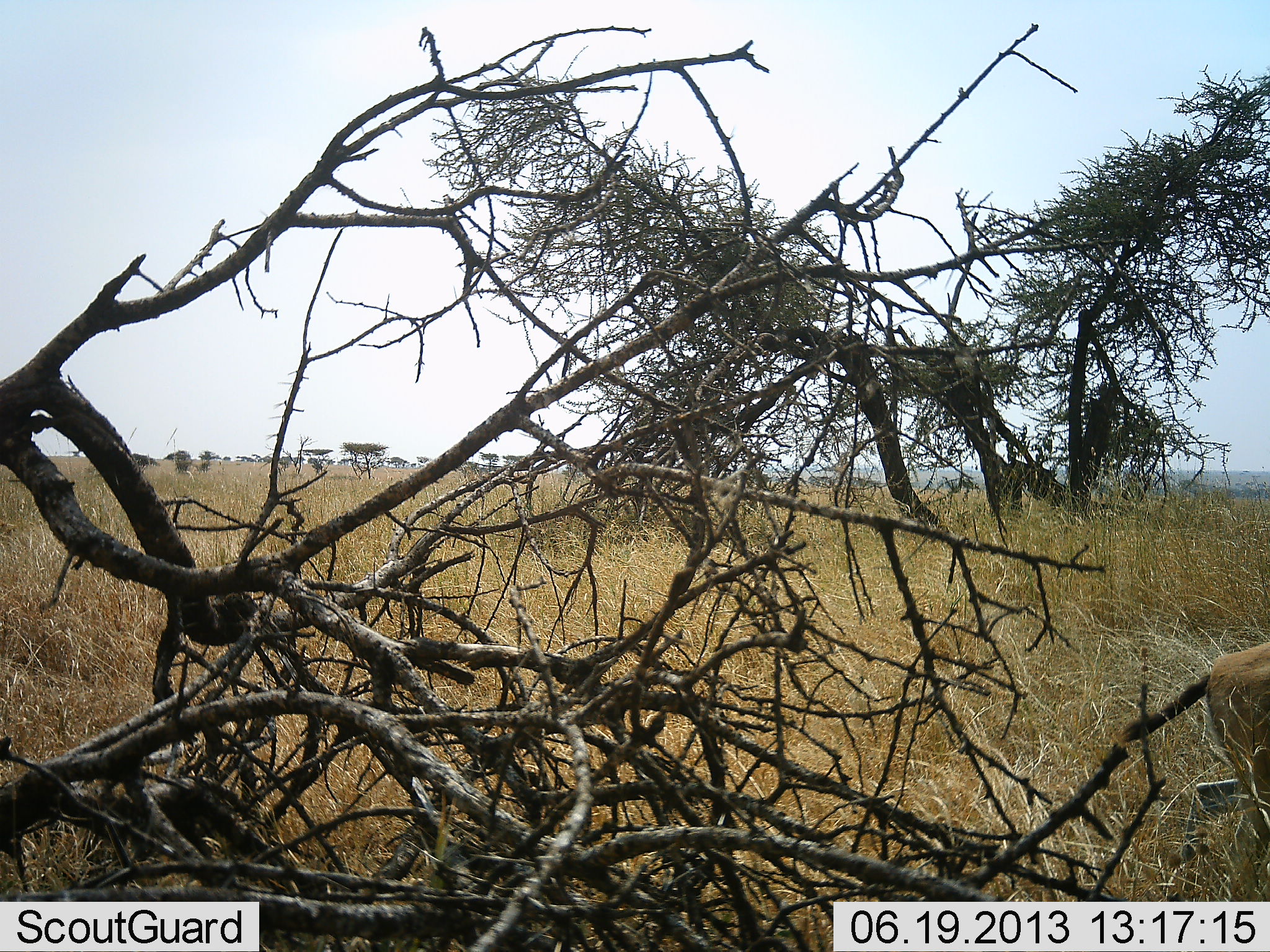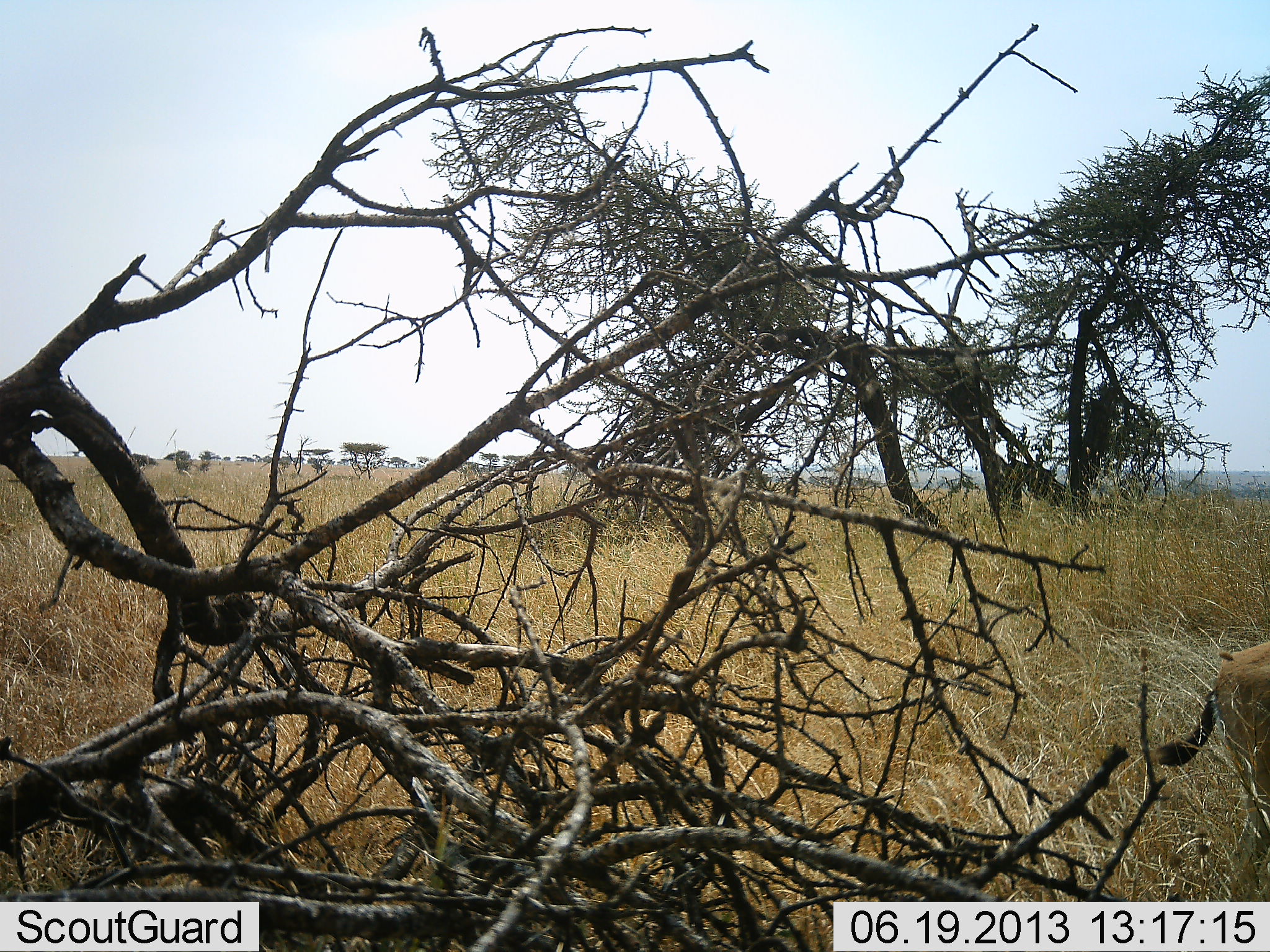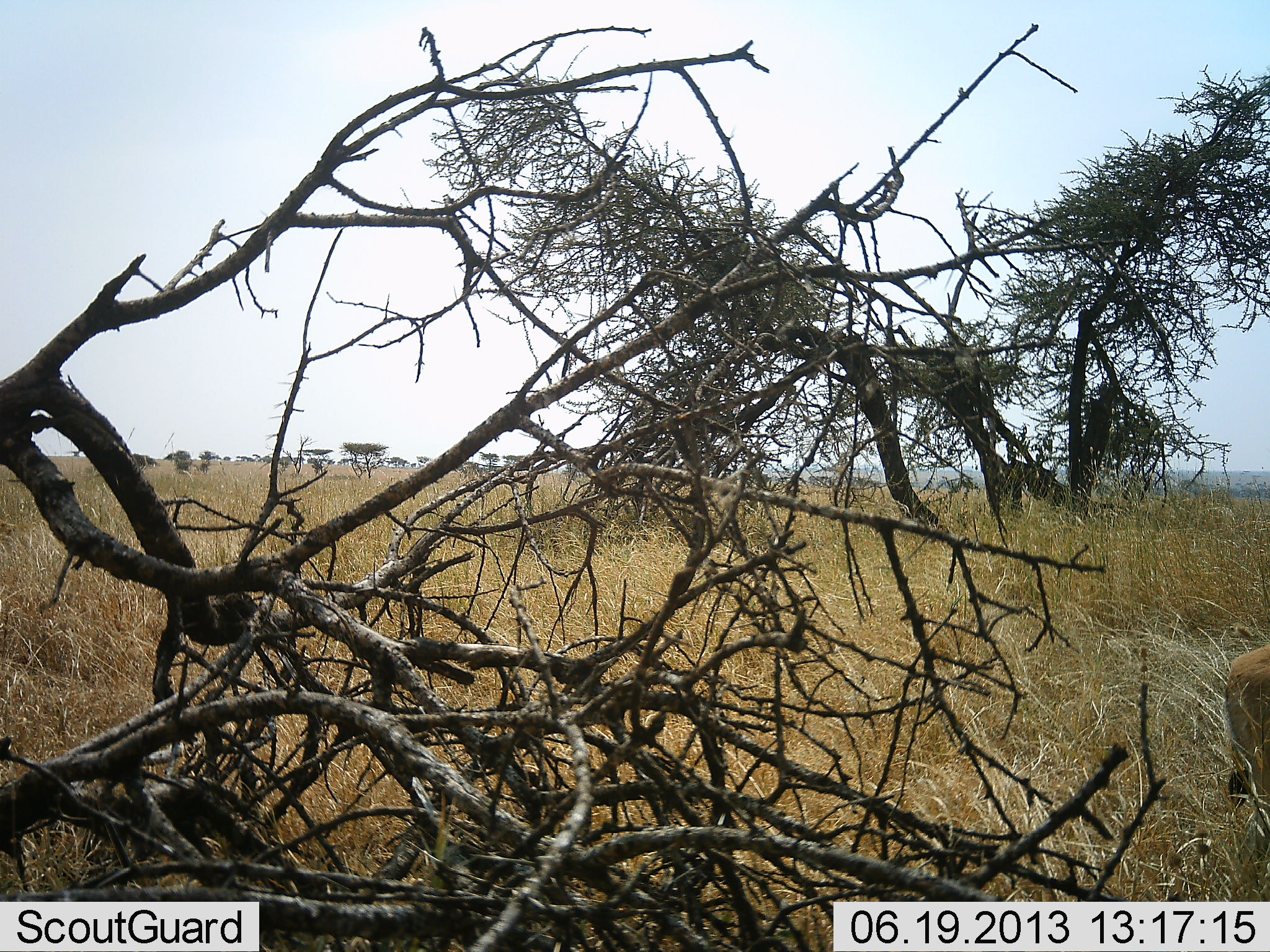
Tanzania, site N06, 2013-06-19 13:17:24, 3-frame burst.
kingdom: Animalia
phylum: Chordata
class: Mammalia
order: Artiodactyla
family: Bovidae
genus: Eudorcas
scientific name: Eudorcas thomsonii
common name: thomson's gazelle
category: gazellethomsons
Gazellethomsons (thomson's gazelle) (Eudorcas thomsonii), count 1. Behavior (volunteer vote fractions): standing 77%, resting 0%, moving 23%, interacting 0%. Young present (vote fraction): 0%. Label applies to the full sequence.